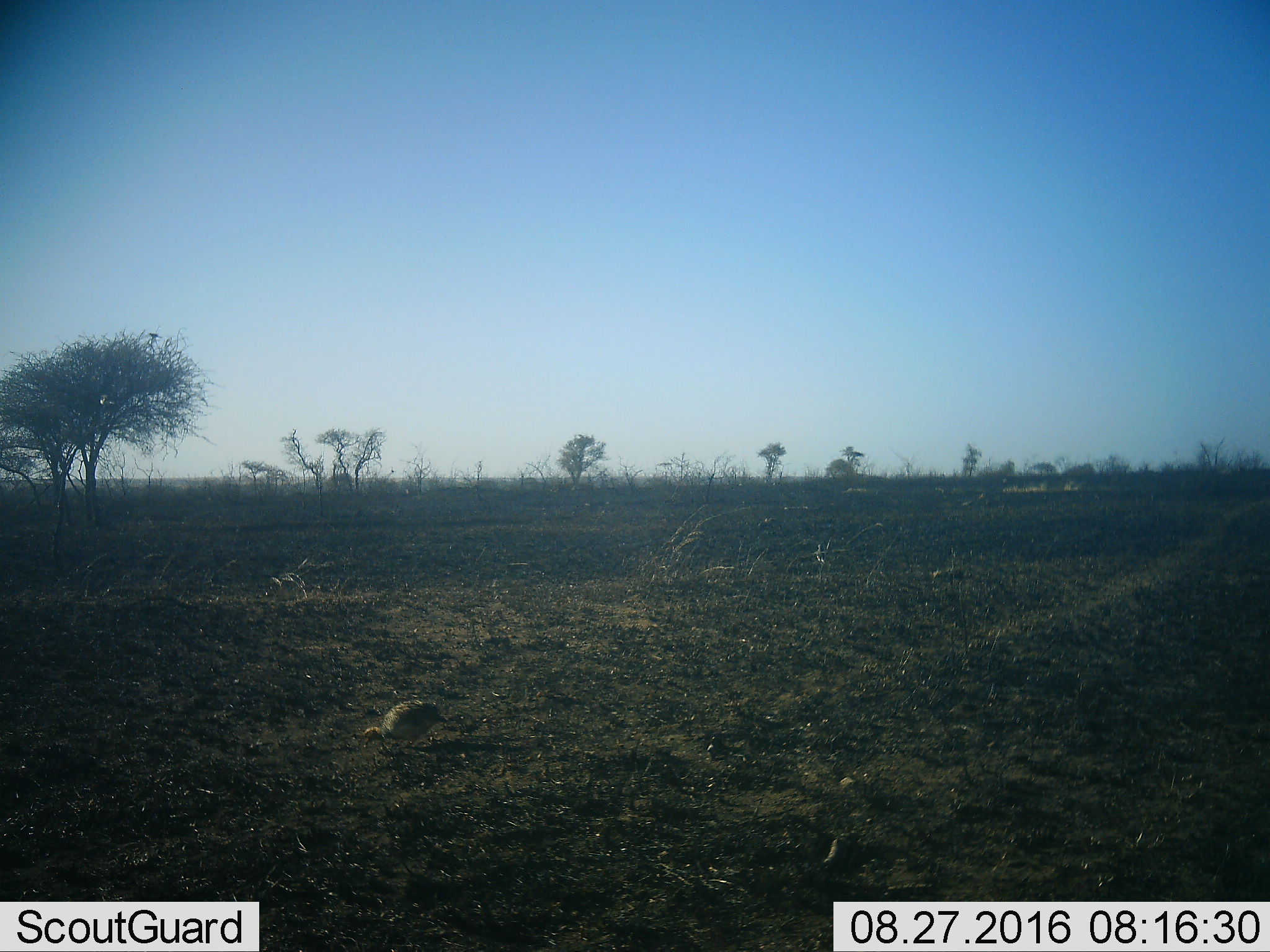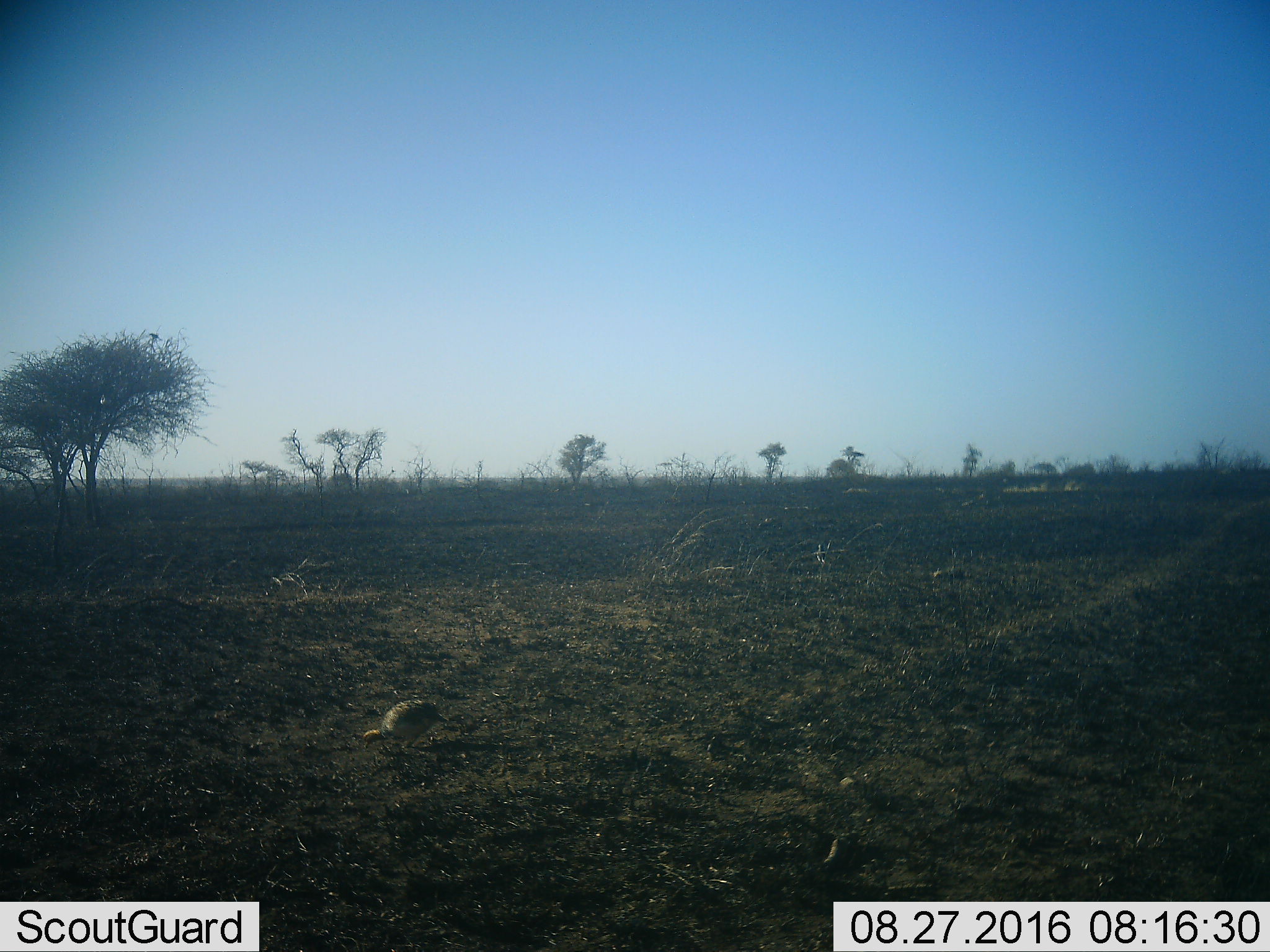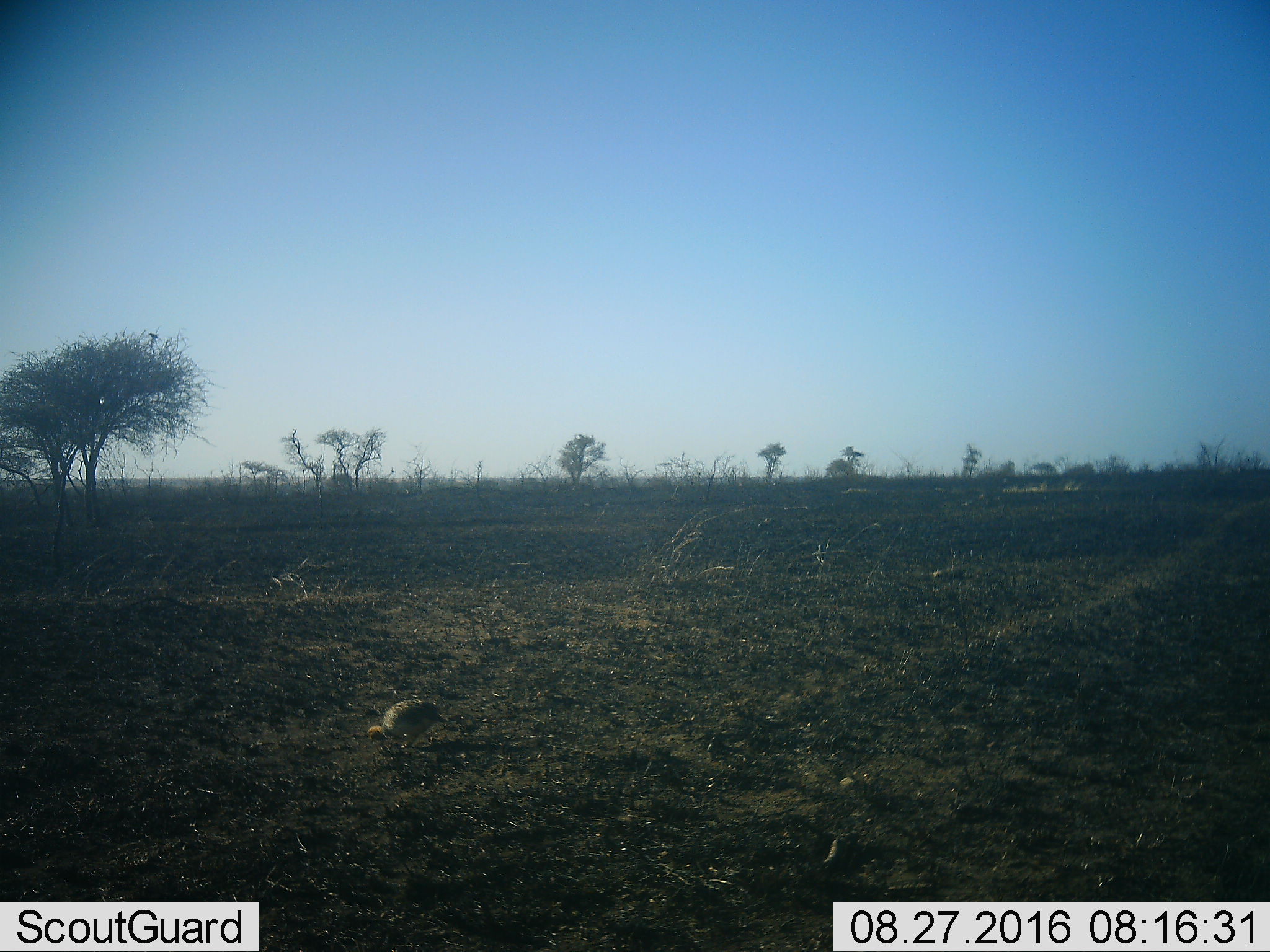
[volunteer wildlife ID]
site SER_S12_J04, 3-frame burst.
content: unidentified animal